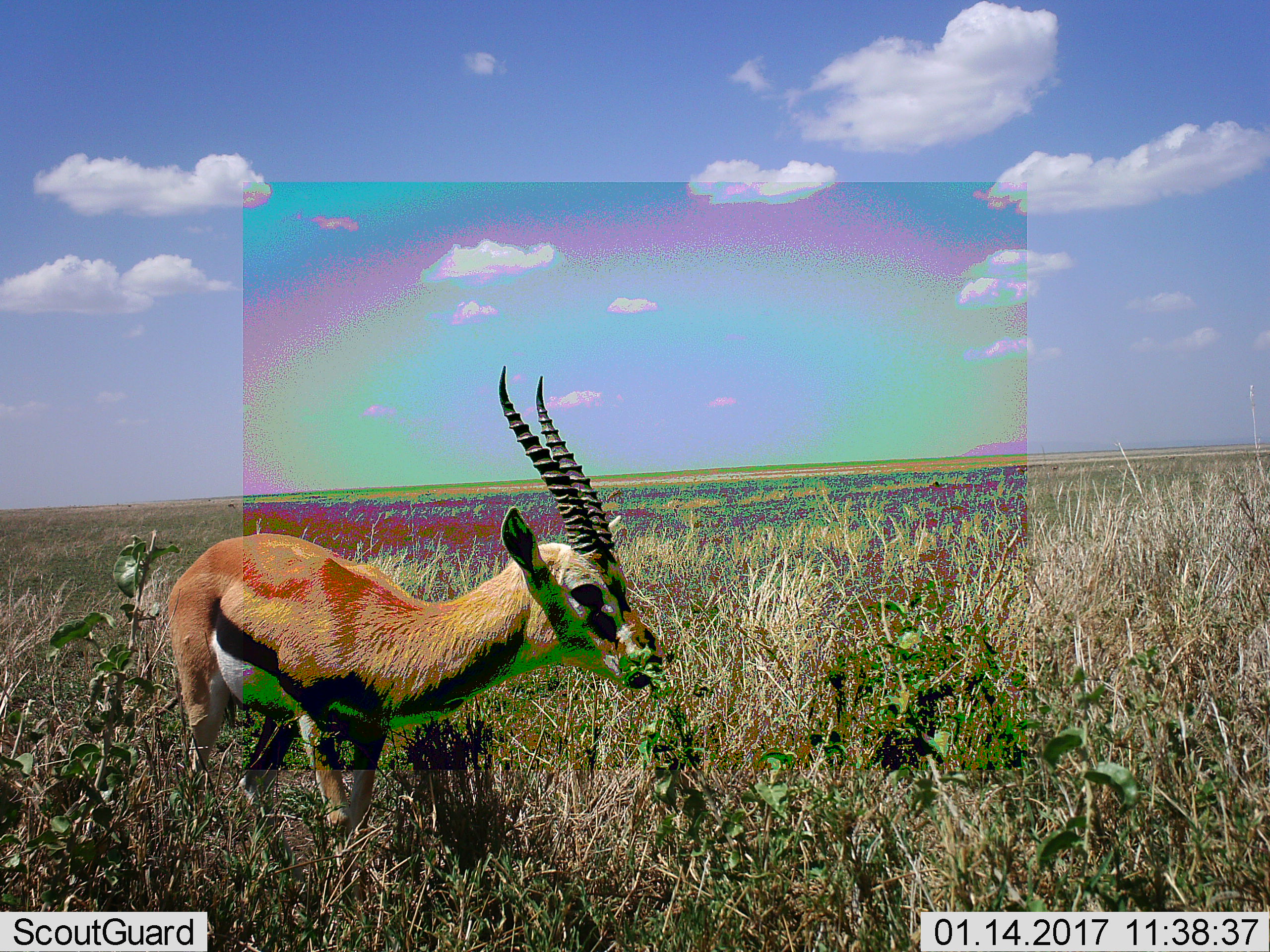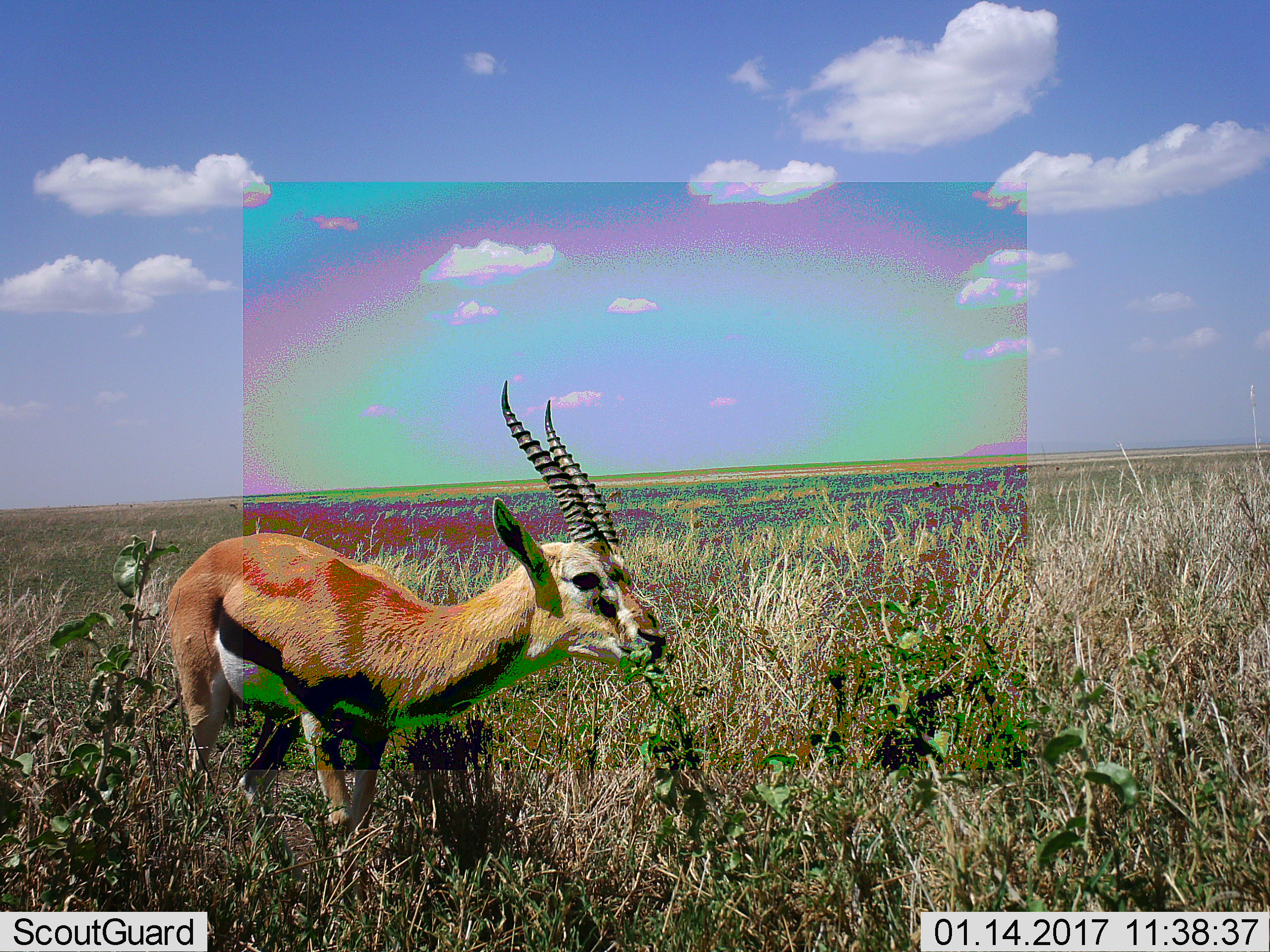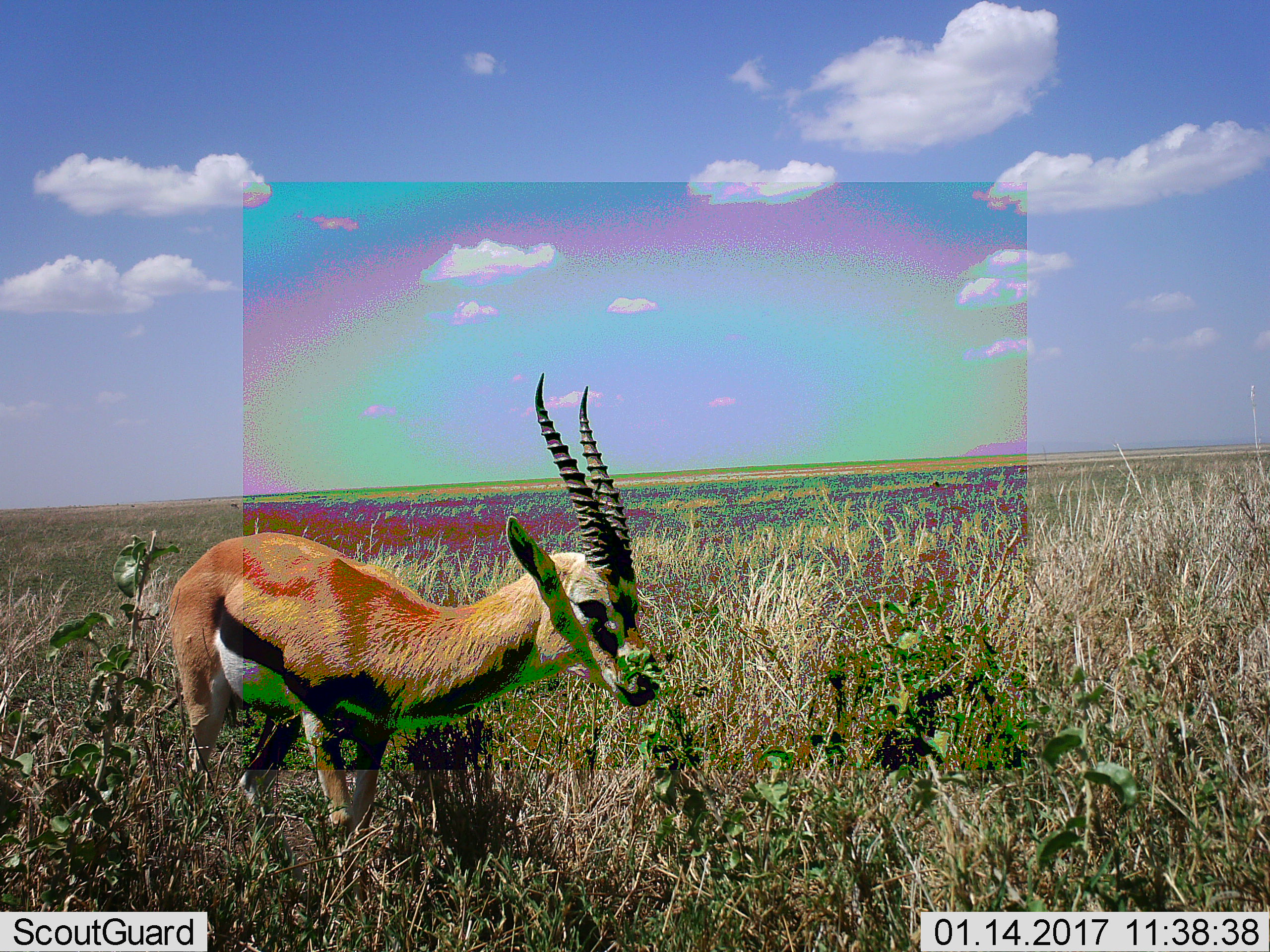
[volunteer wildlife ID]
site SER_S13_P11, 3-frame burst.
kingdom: Animalia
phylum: Chordata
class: Mammalia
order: Artiodactyla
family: Bovidae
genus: Eudorcas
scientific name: Eudorcas thomsonii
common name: thomson's gazelle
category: gazellethomsons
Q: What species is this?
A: Gazellethomsons (thomson's gazelle) (Eudorcas thomsonii).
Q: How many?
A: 1.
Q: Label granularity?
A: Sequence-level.